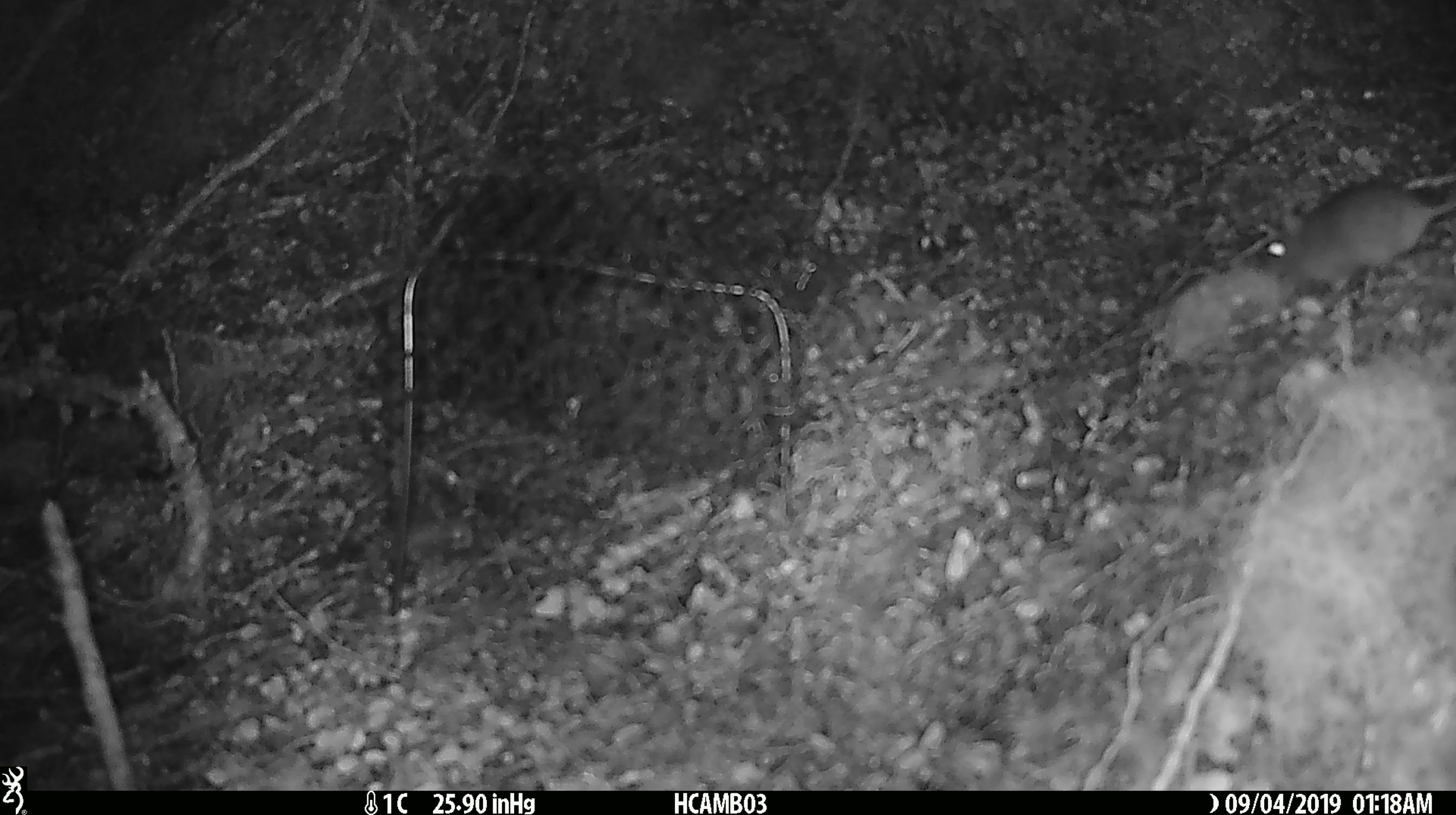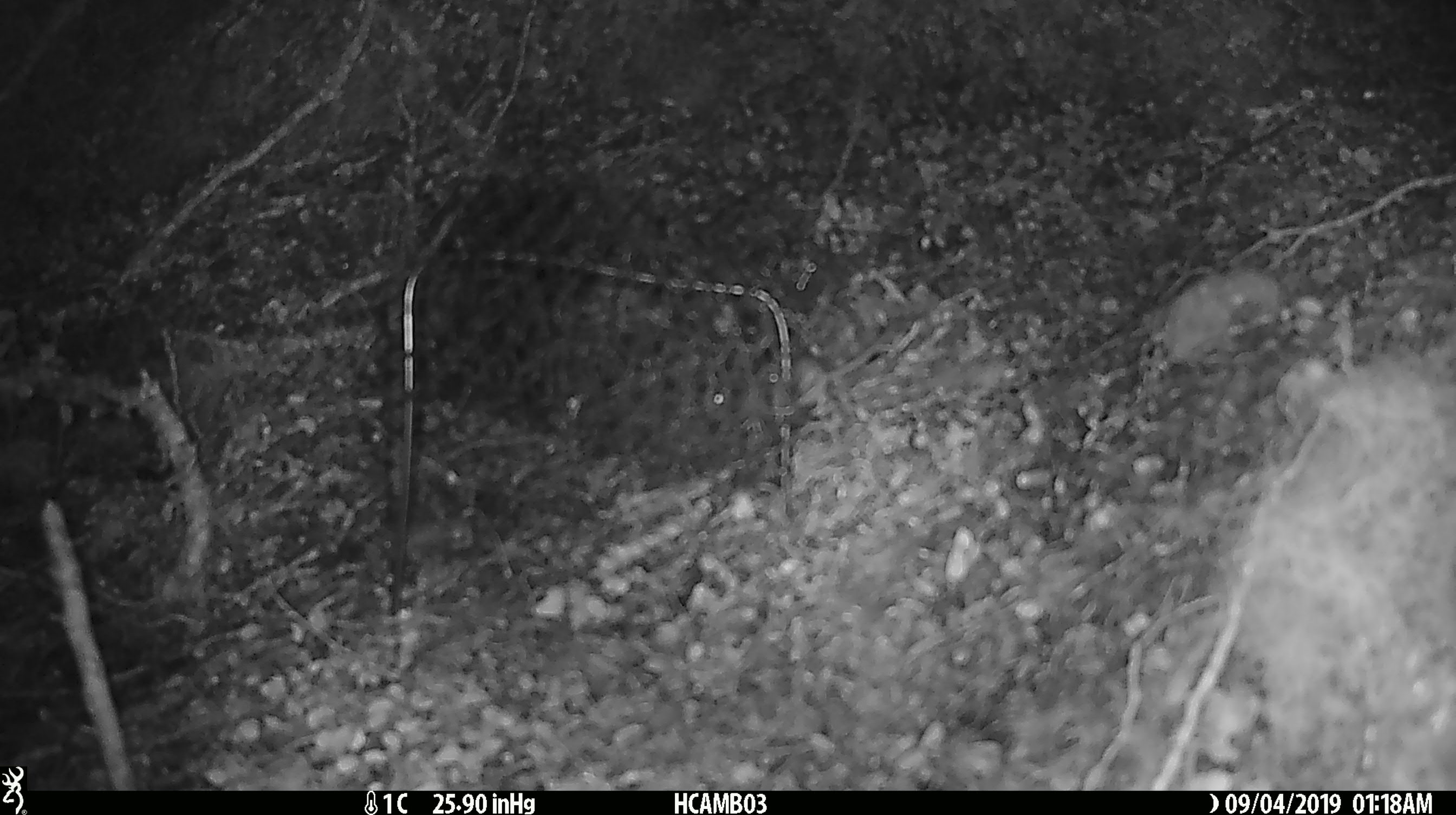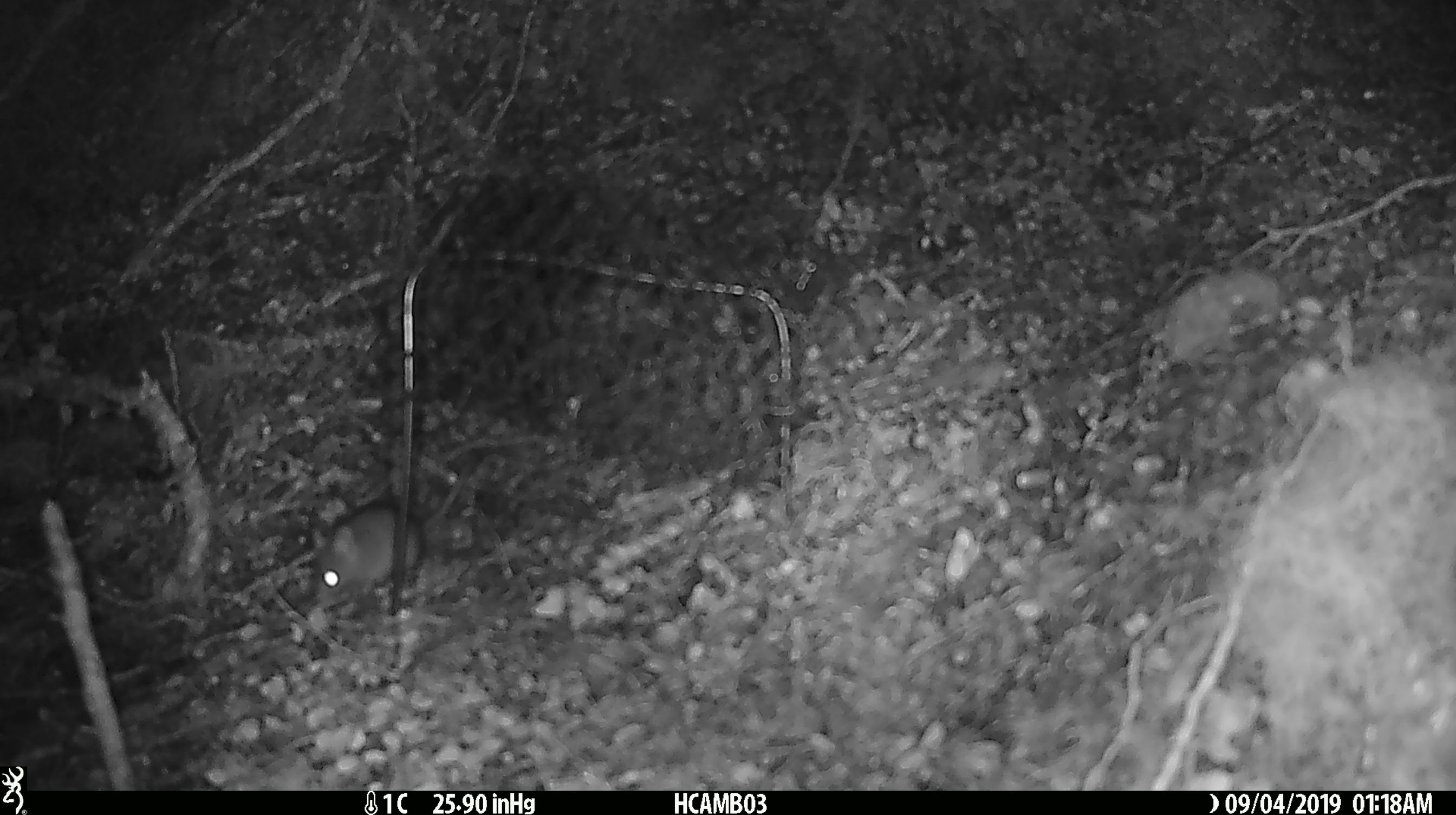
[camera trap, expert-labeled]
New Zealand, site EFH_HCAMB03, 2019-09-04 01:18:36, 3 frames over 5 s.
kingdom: Animalia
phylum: Chordata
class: Mammalia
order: Rodentia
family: Muridae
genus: Mus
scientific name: Mus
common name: mouse